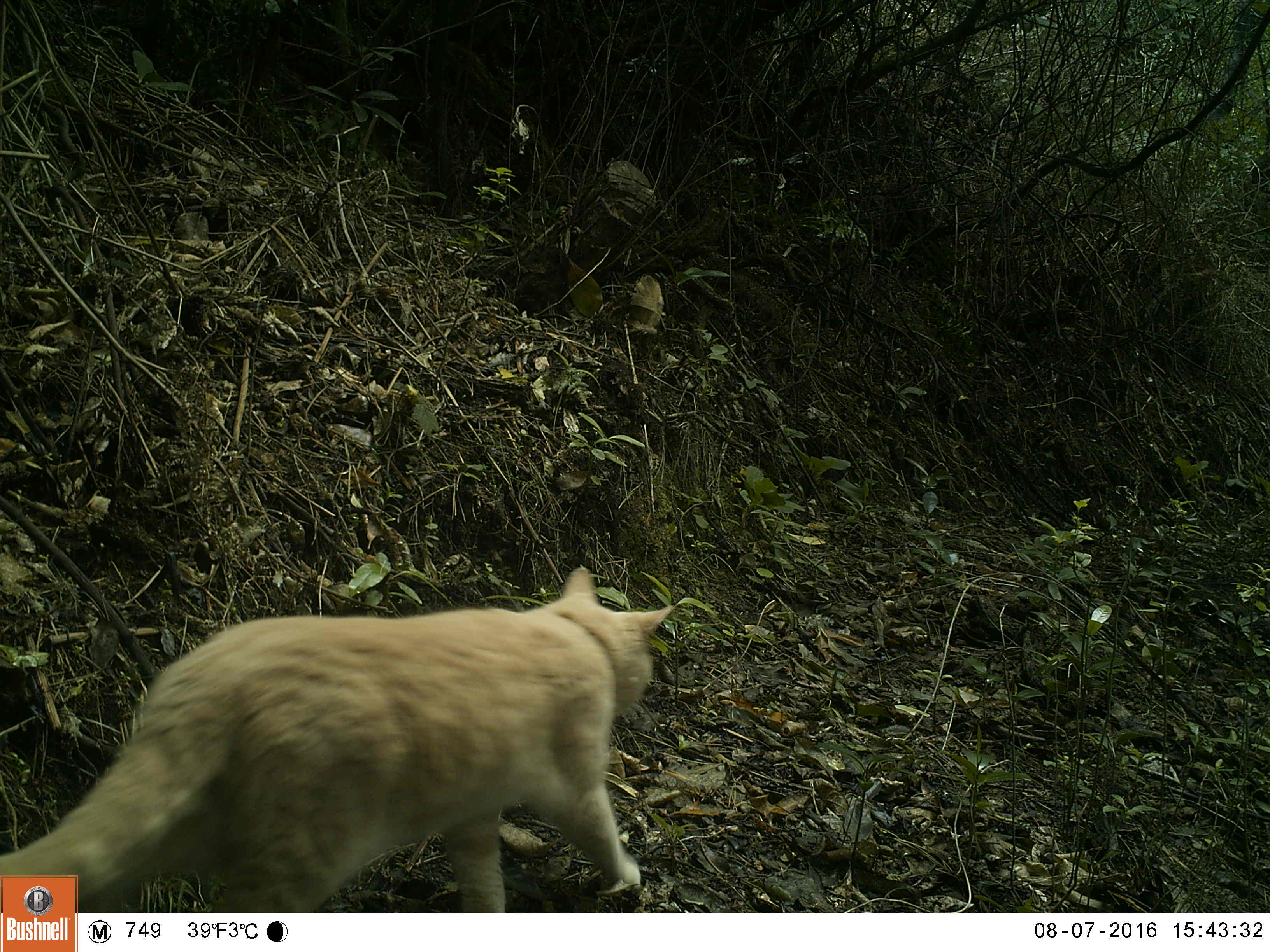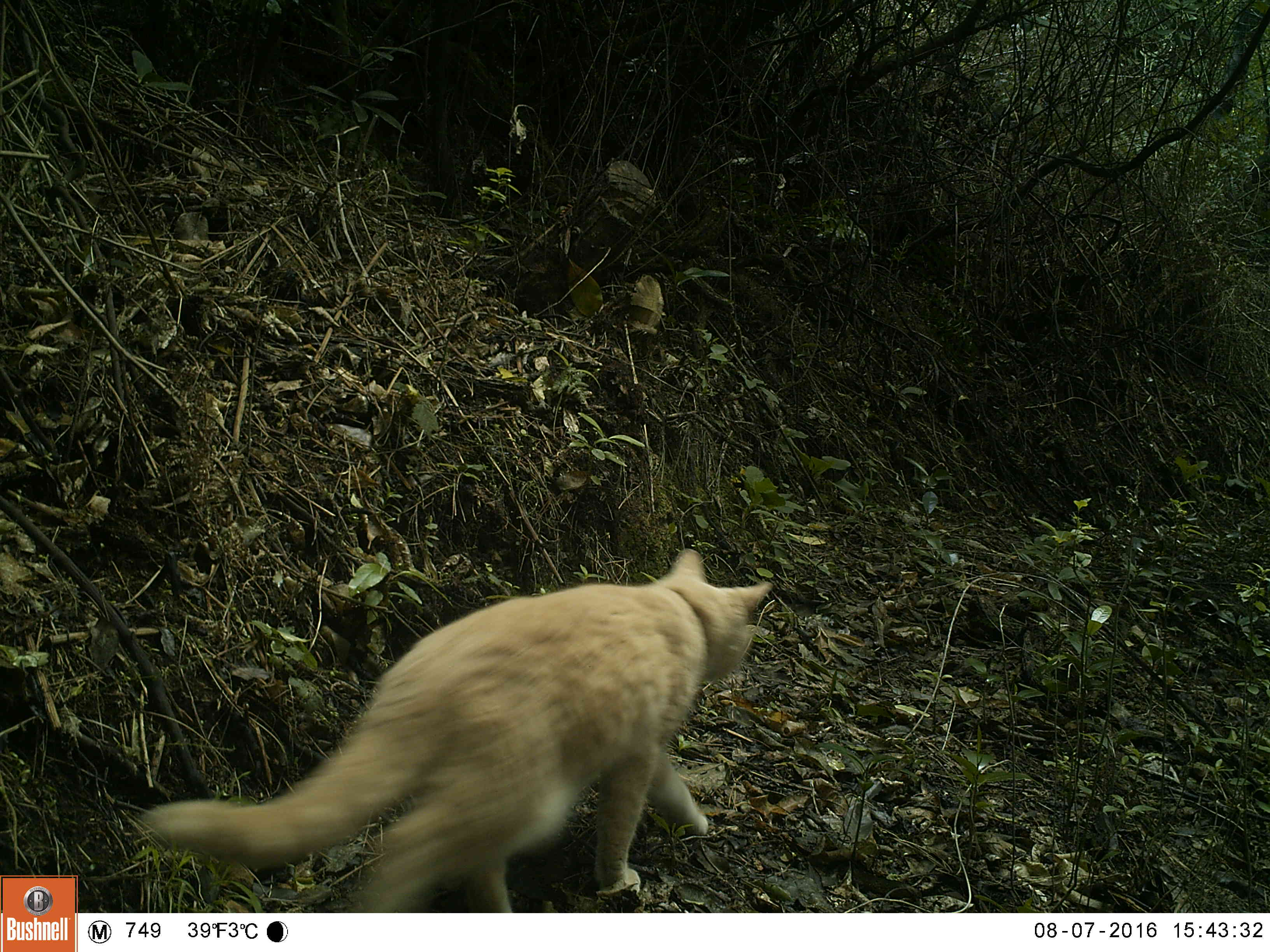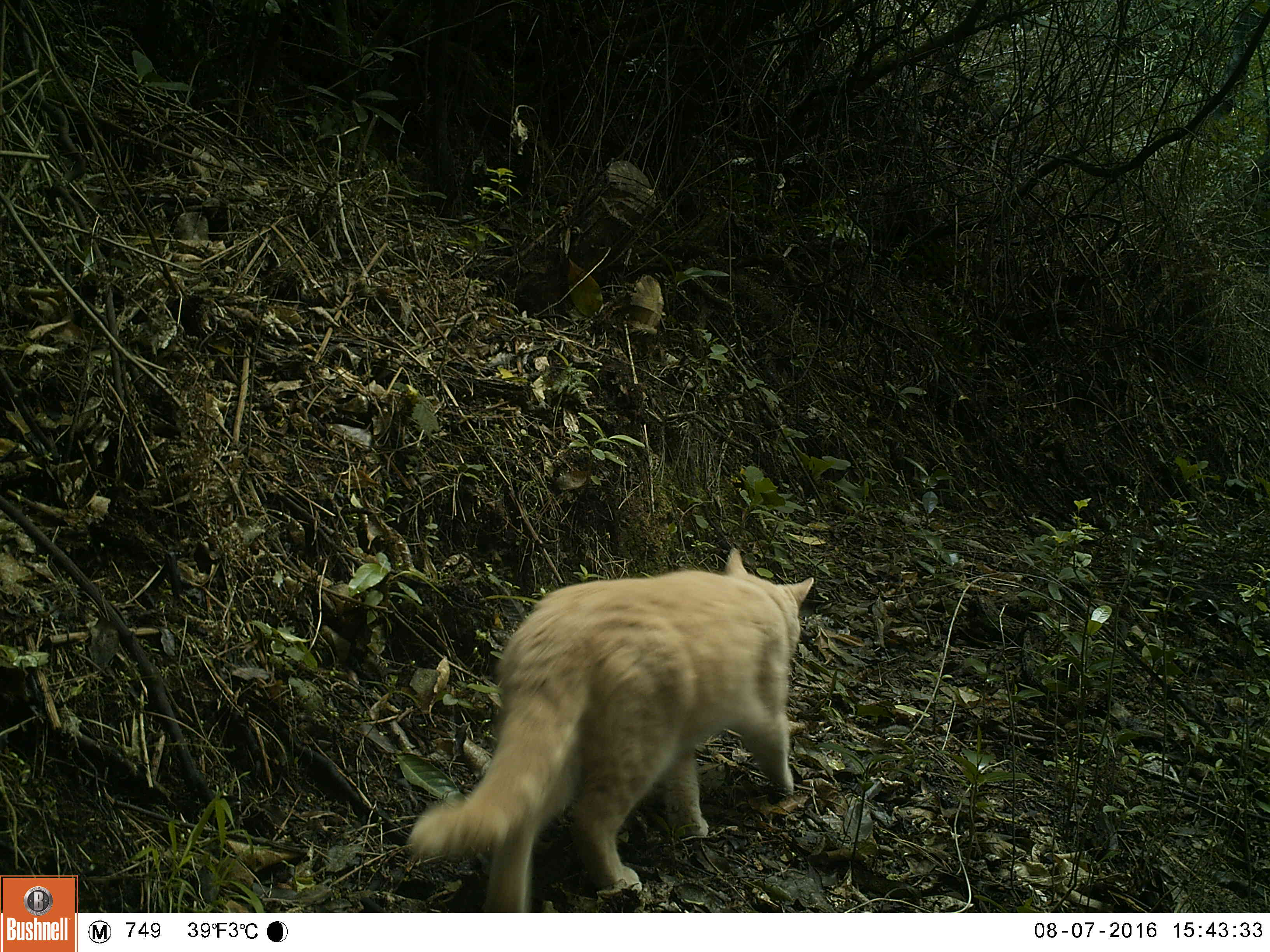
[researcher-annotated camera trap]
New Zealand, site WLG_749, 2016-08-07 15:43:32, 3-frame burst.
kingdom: Animalia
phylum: Chordata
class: Mammalia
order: Carnivora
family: Felidae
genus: Felis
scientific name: Felis catus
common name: domestic cat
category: cat